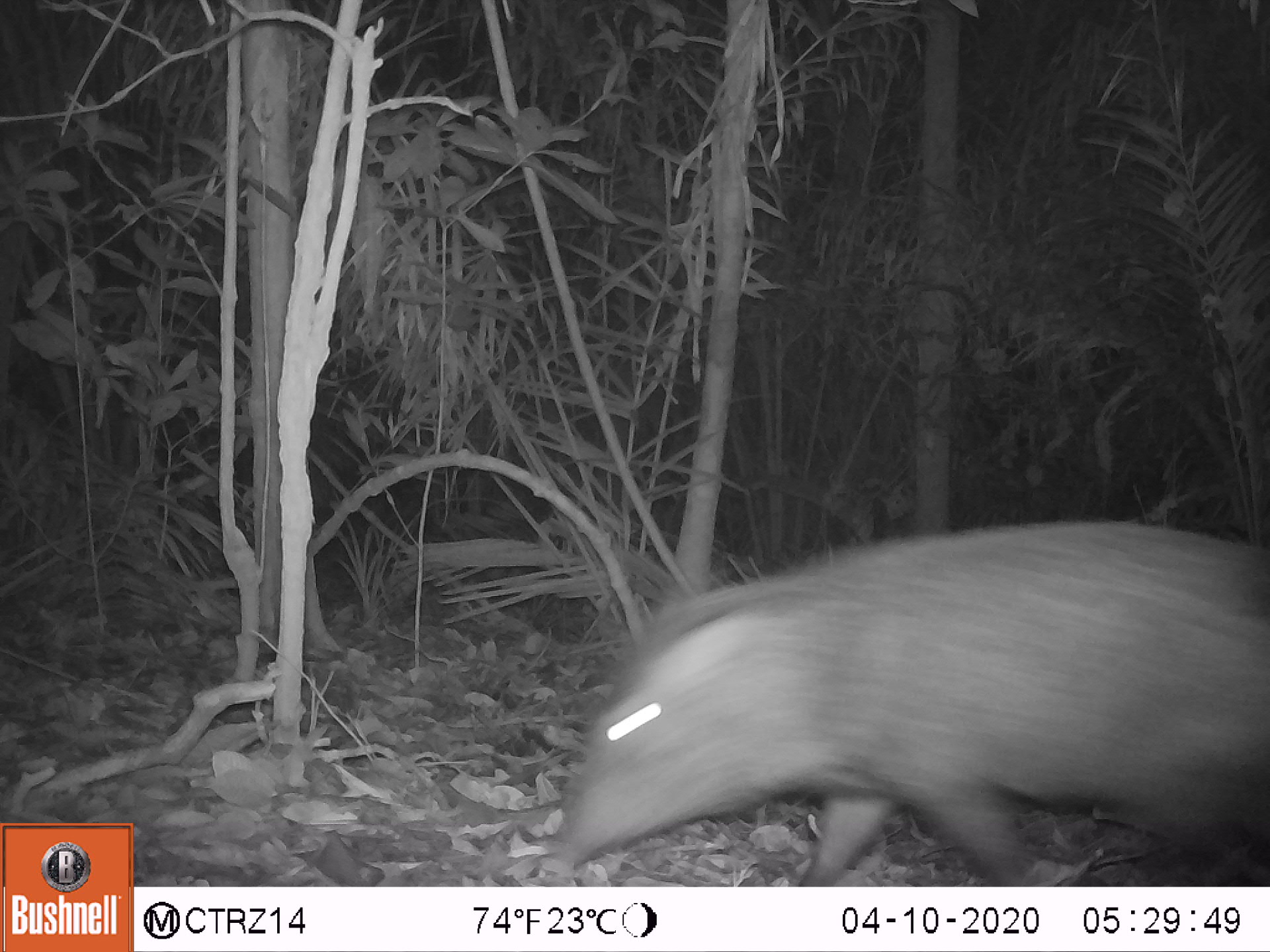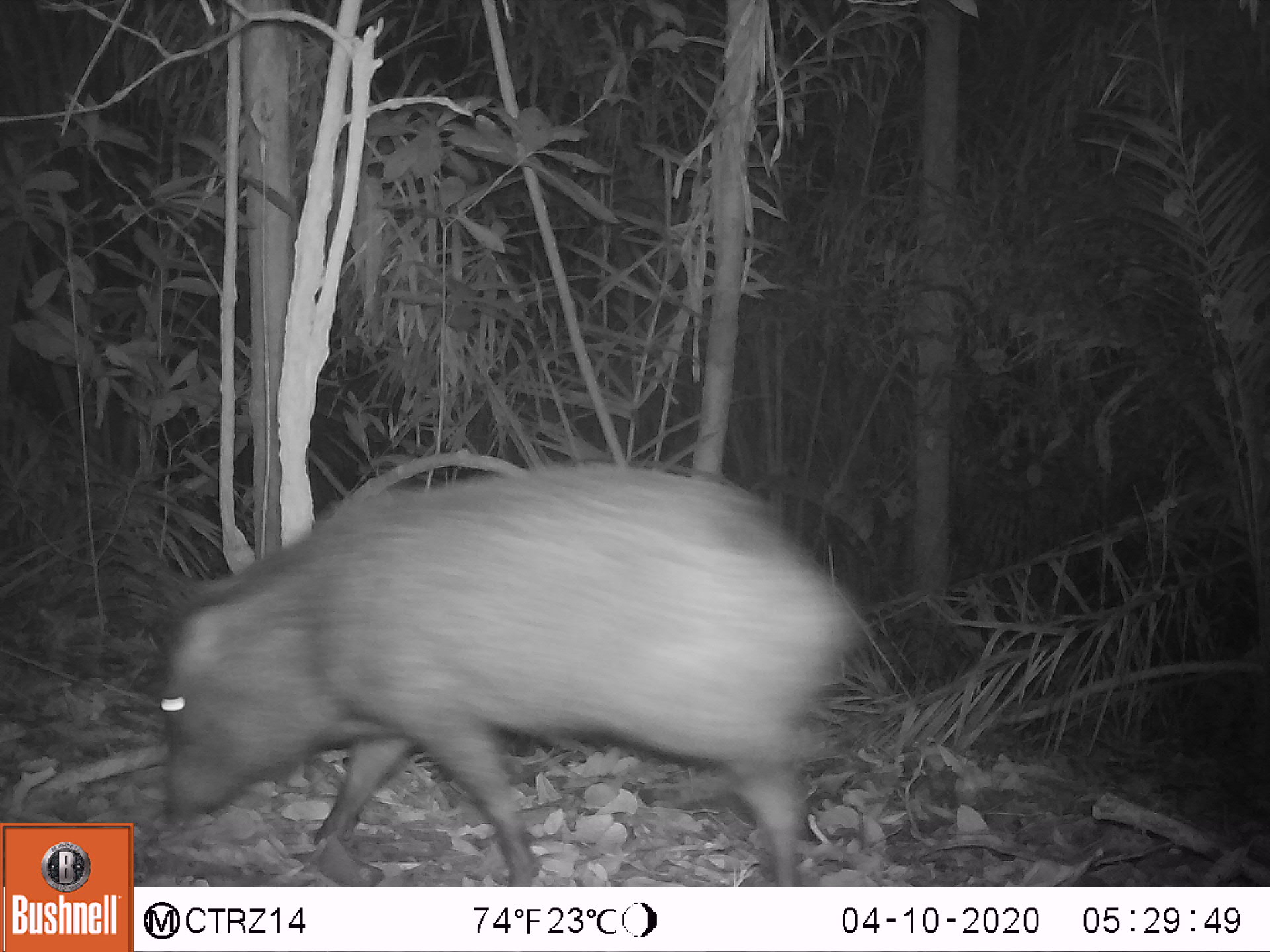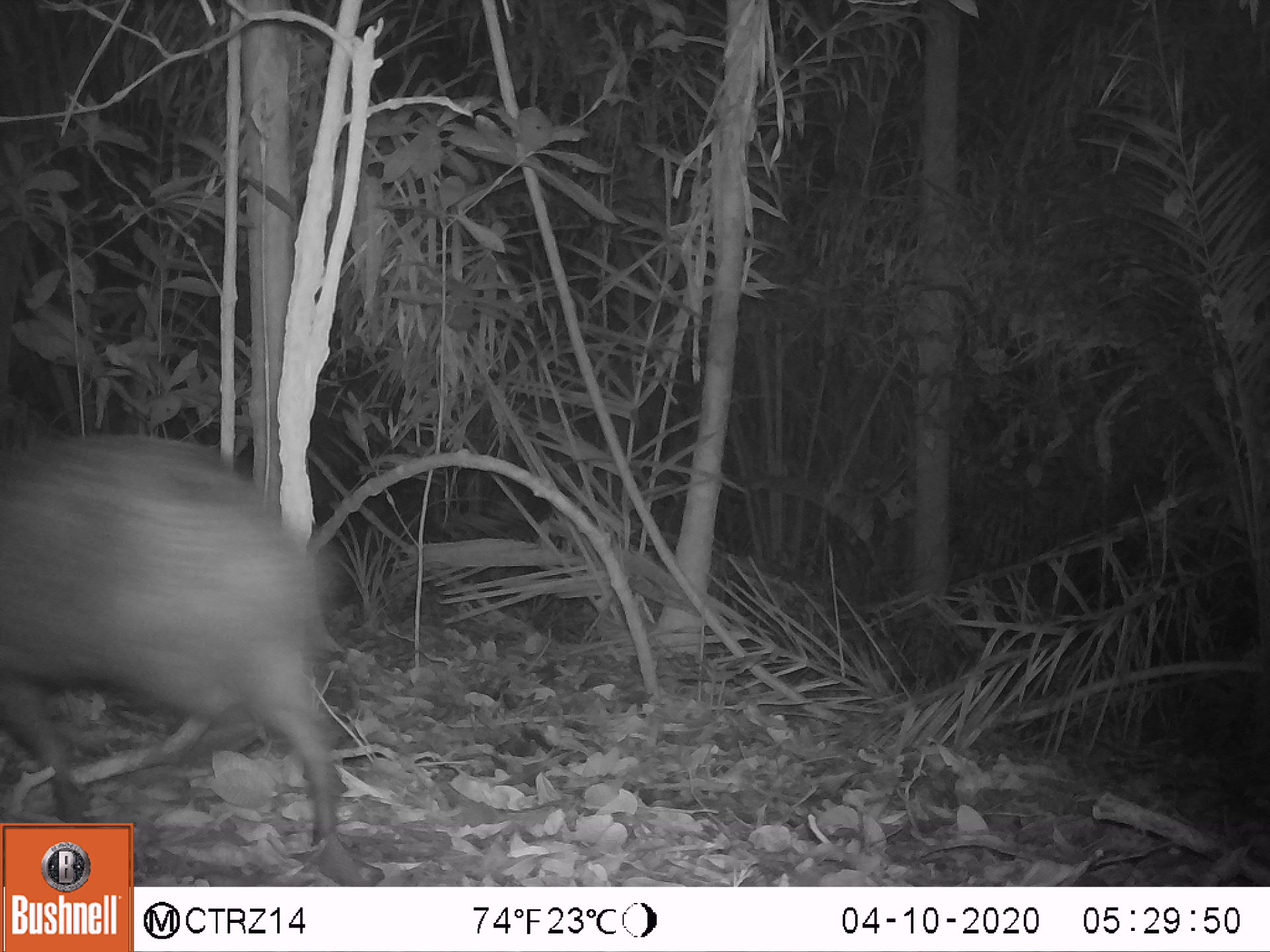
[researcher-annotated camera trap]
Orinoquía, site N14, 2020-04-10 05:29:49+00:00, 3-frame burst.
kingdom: Animalia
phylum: Chordata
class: Mammalia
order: Artiodactyla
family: Tayassuidae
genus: Pecari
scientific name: Pecari tajacu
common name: collared peccary